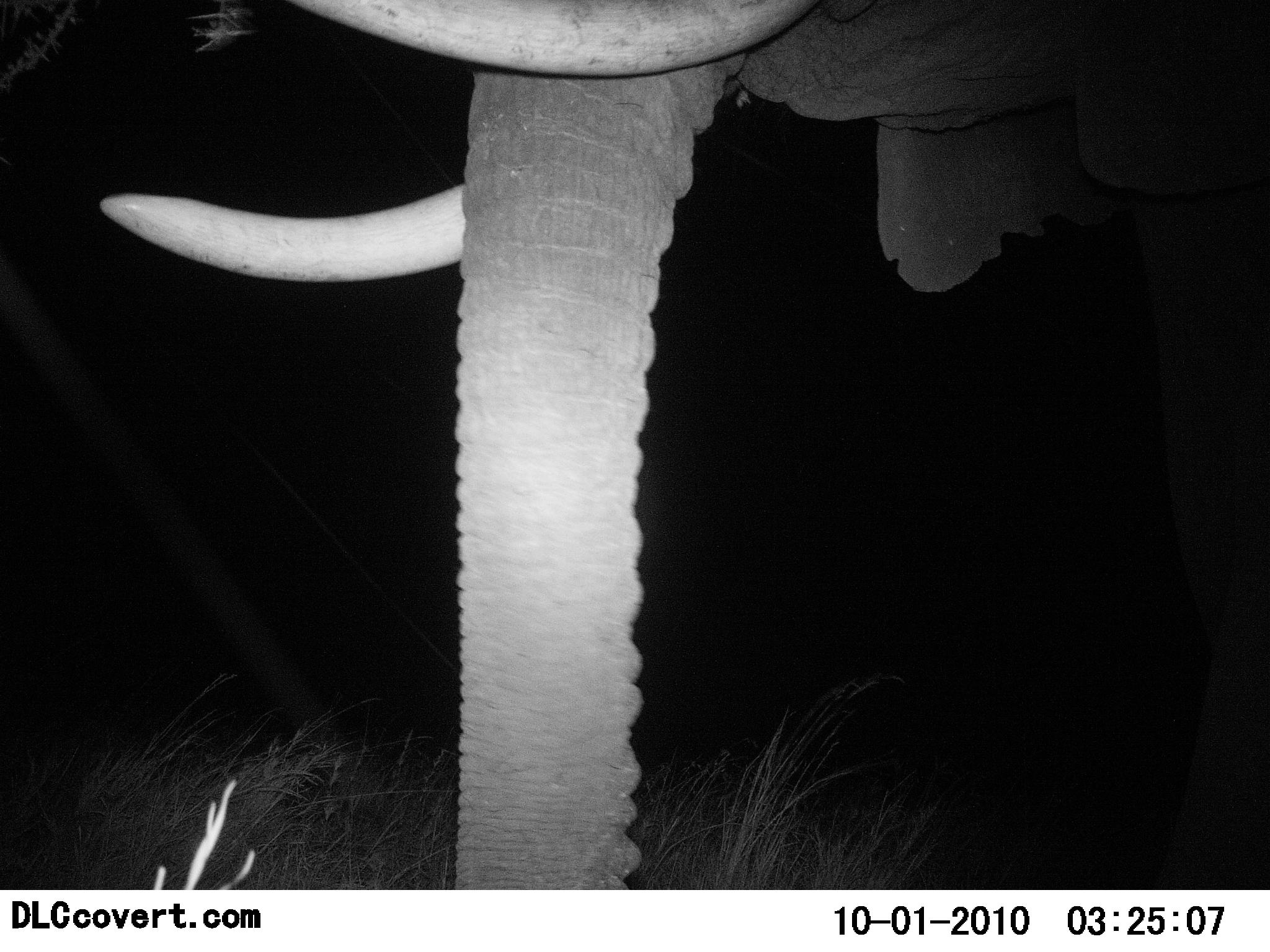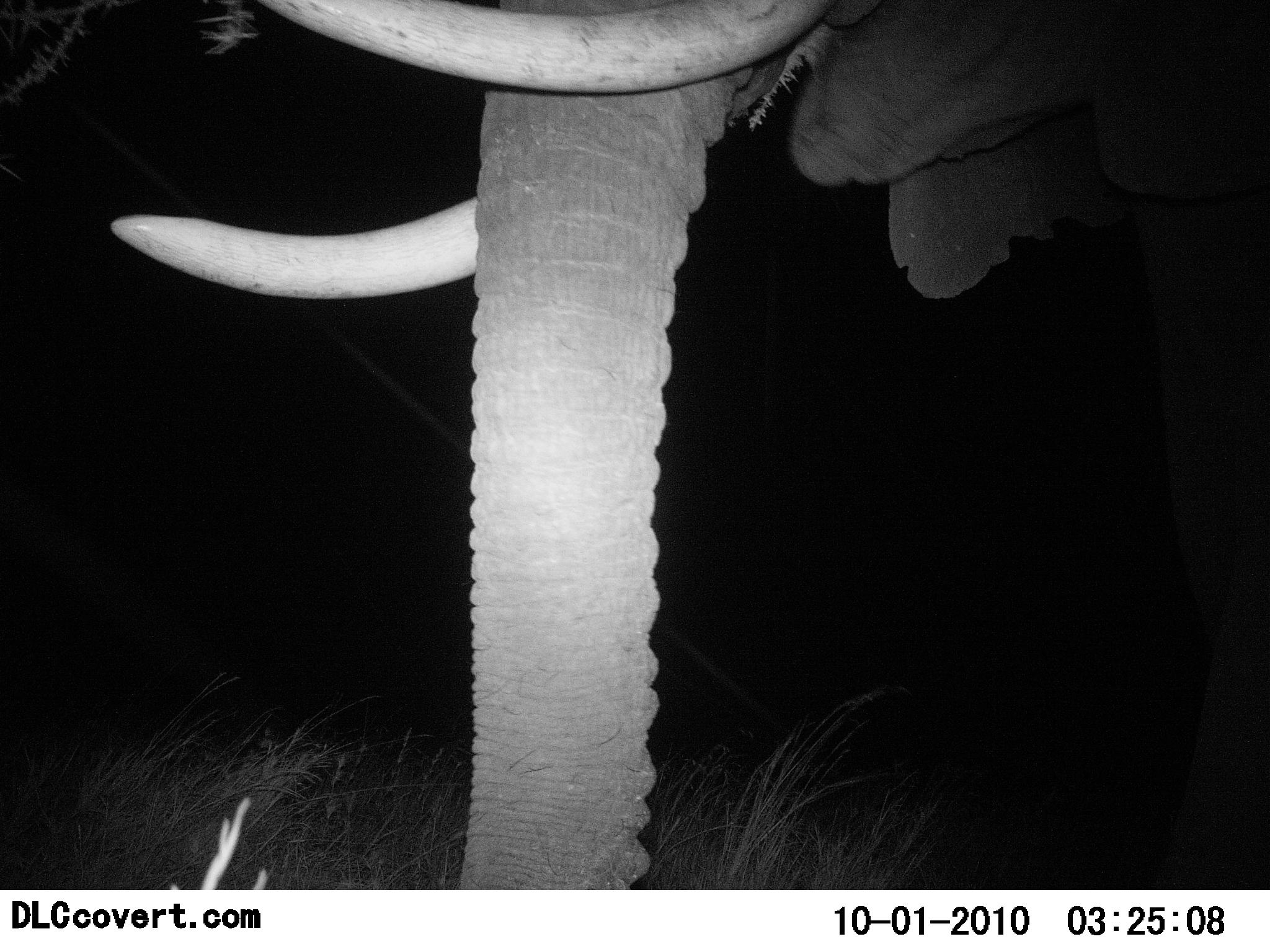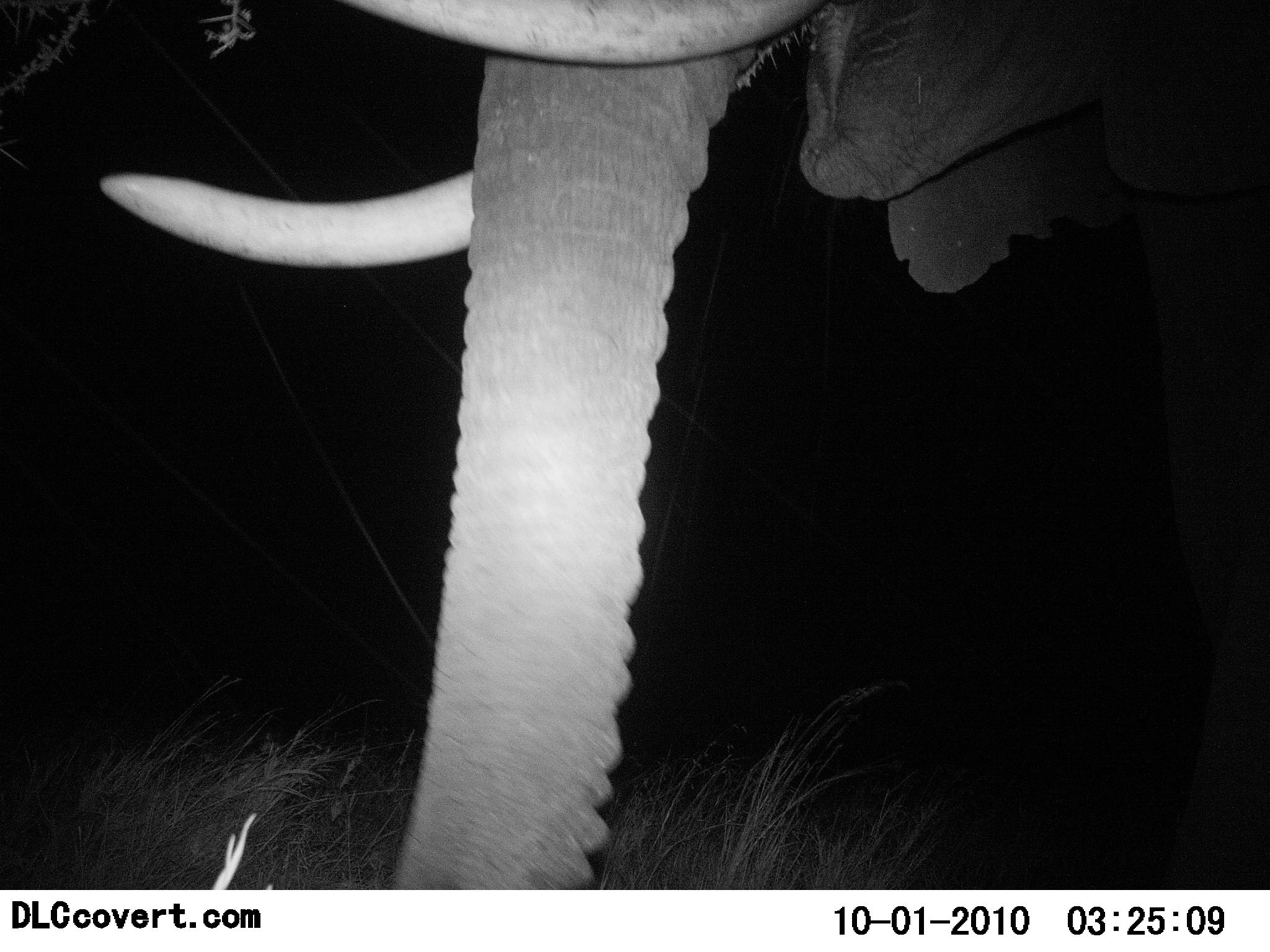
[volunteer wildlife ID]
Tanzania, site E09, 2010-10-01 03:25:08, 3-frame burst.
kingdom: Animalia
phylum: Chordata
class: Mammalia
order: Proboscidea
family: Elephantidae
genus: Loxodonta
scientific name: Loxodonta africana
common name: african bush elephant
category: elephant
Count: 1.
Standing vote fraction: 81%.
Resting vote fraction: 0%.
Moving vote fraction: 0%.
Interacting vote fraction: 0%.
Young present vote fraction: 0%.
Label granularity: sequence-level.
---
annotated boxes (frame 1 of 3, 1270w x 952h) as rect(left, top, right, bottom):
animal: rect(98, 2, 1270, 888)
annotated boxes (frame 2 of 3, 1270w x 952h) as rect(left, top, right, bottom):
animal: rect(110, 1, 1270, 891)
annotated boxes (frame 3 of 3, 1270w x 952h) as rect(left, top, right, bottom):
animal: rect(98, 0, 1270, 888)